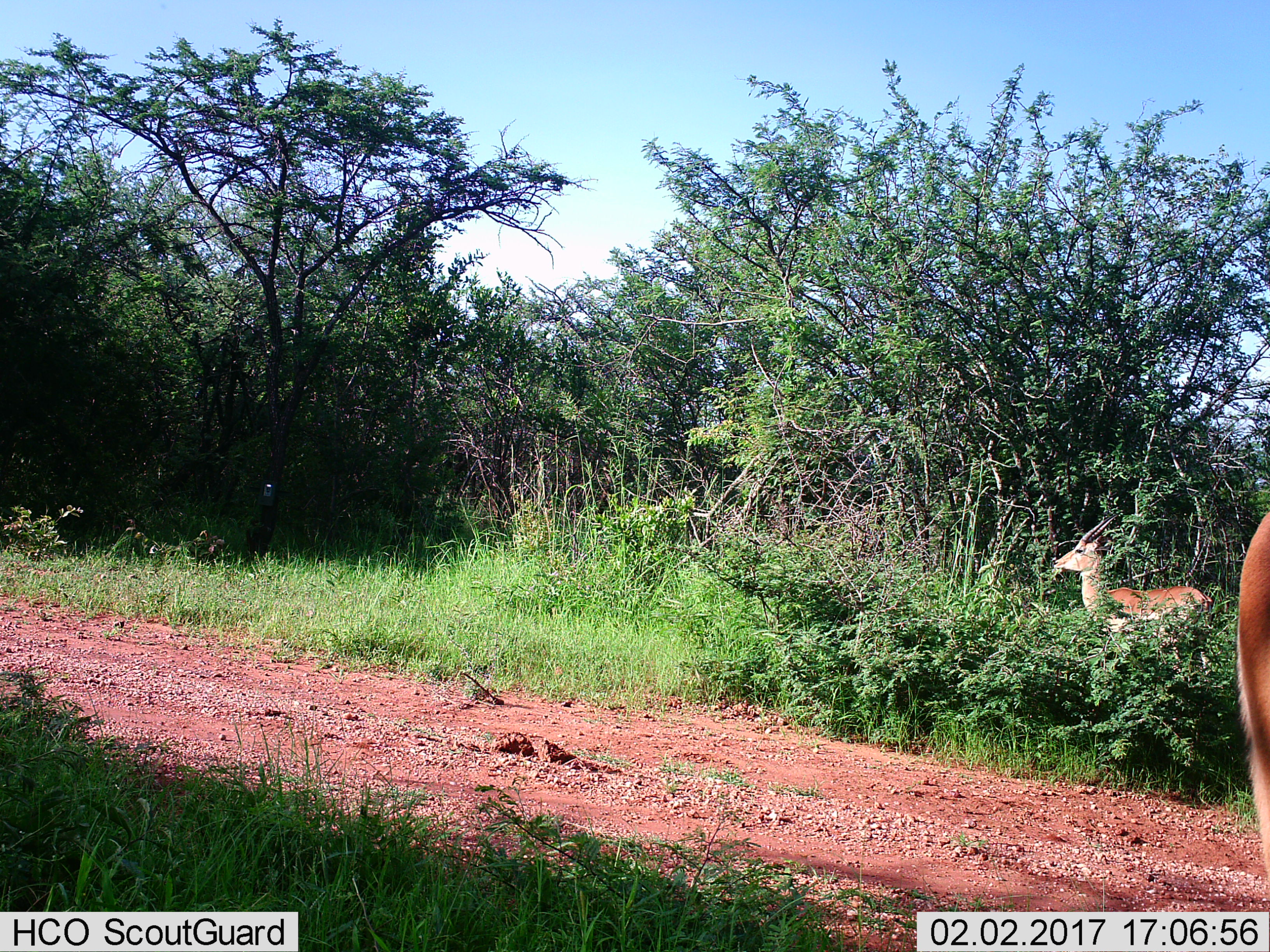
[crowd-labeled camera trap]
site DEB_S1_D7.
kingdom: Animalia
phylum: Chordata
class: Mammalia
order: Artiodactyla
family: Bovidae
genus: Aepyceros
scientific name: Aepyceros melampus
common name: impala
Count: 2.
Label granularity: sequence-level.